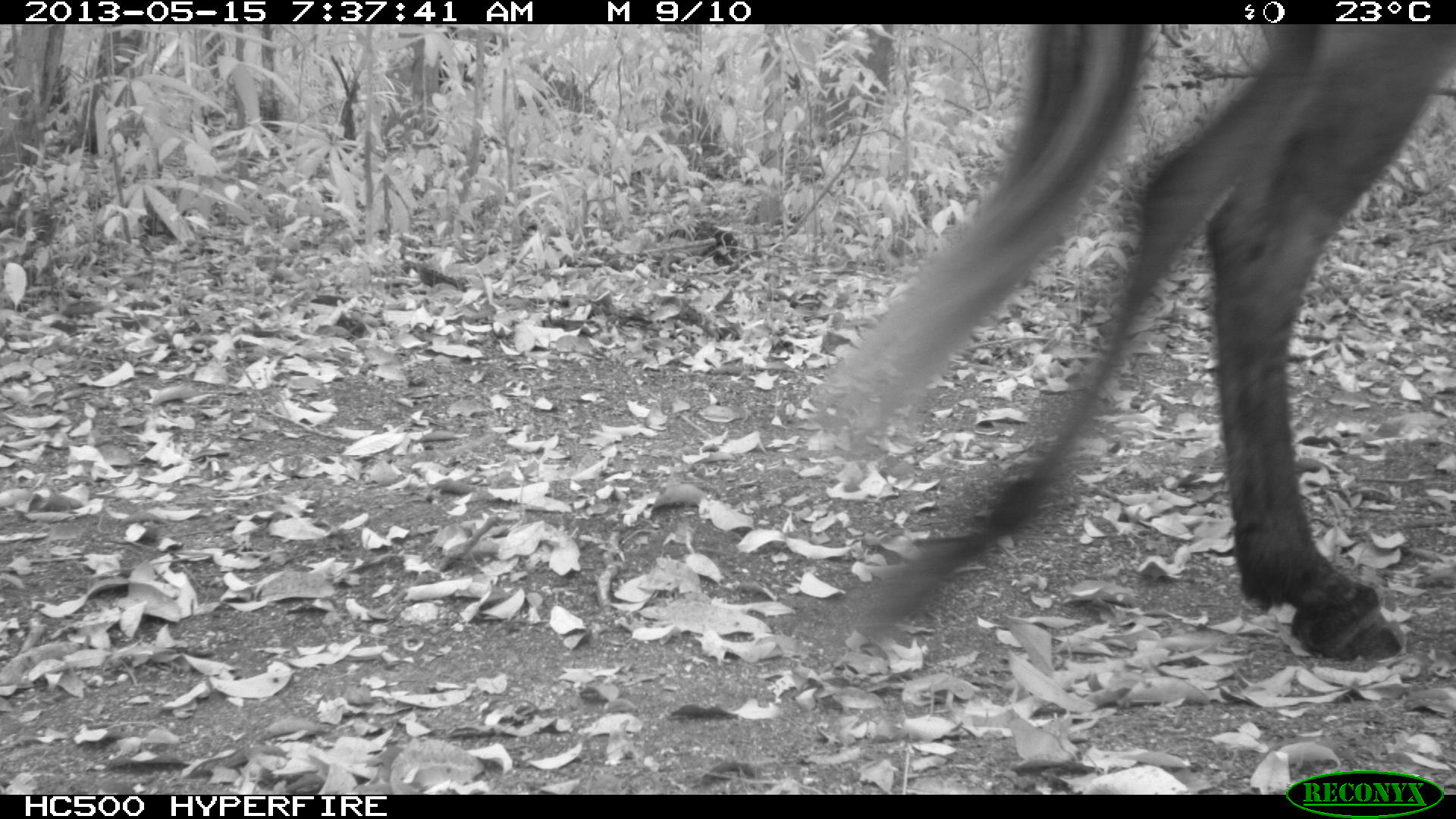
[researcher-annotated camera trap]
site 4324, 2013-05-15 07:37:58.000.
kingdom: Animalia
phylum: Chordata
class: Mammalia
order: Perissodactyla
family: Equidae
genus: Equus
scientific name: Equus ferus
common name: wild horse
Equus ferus (wild horse), count 1.